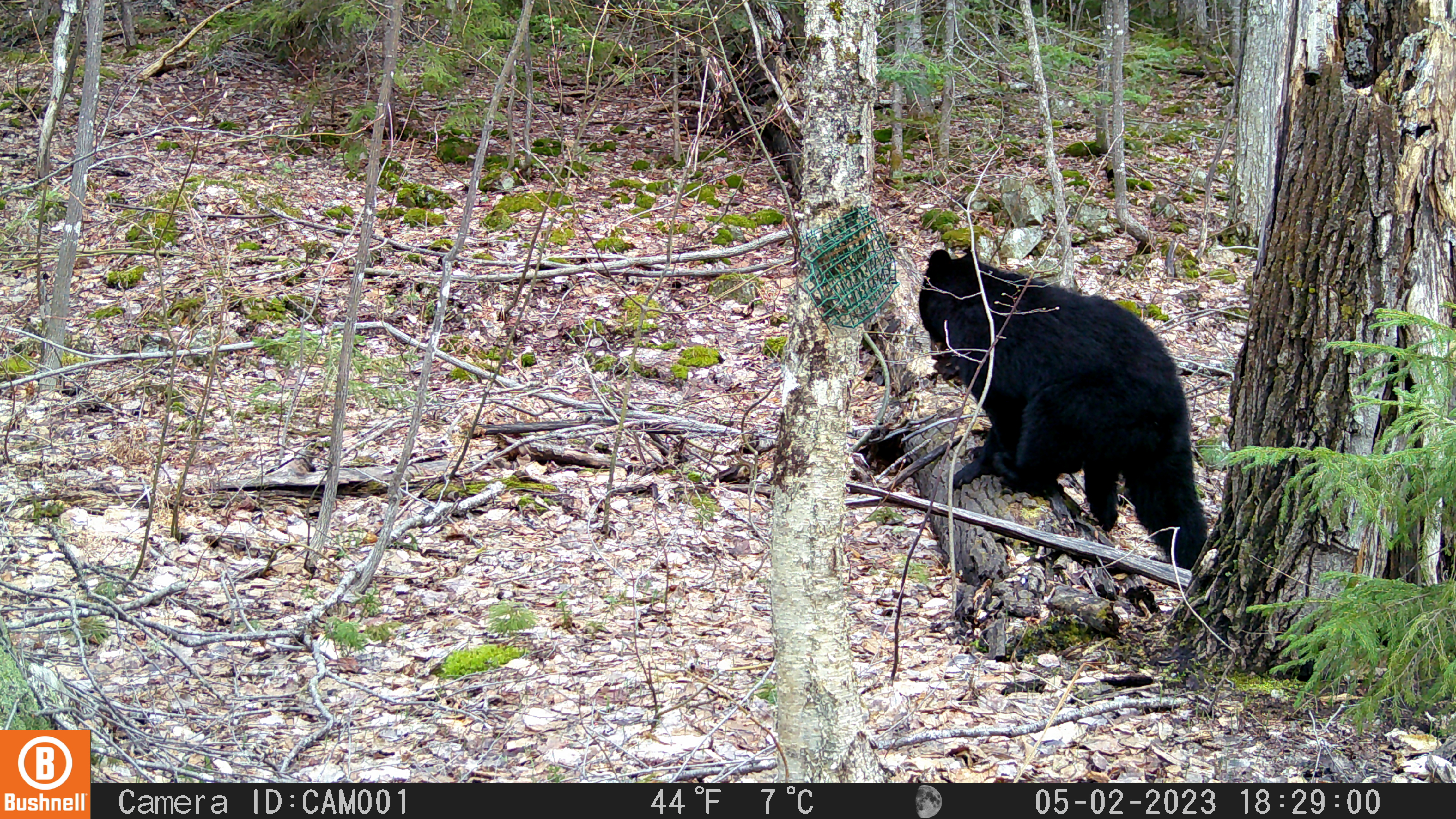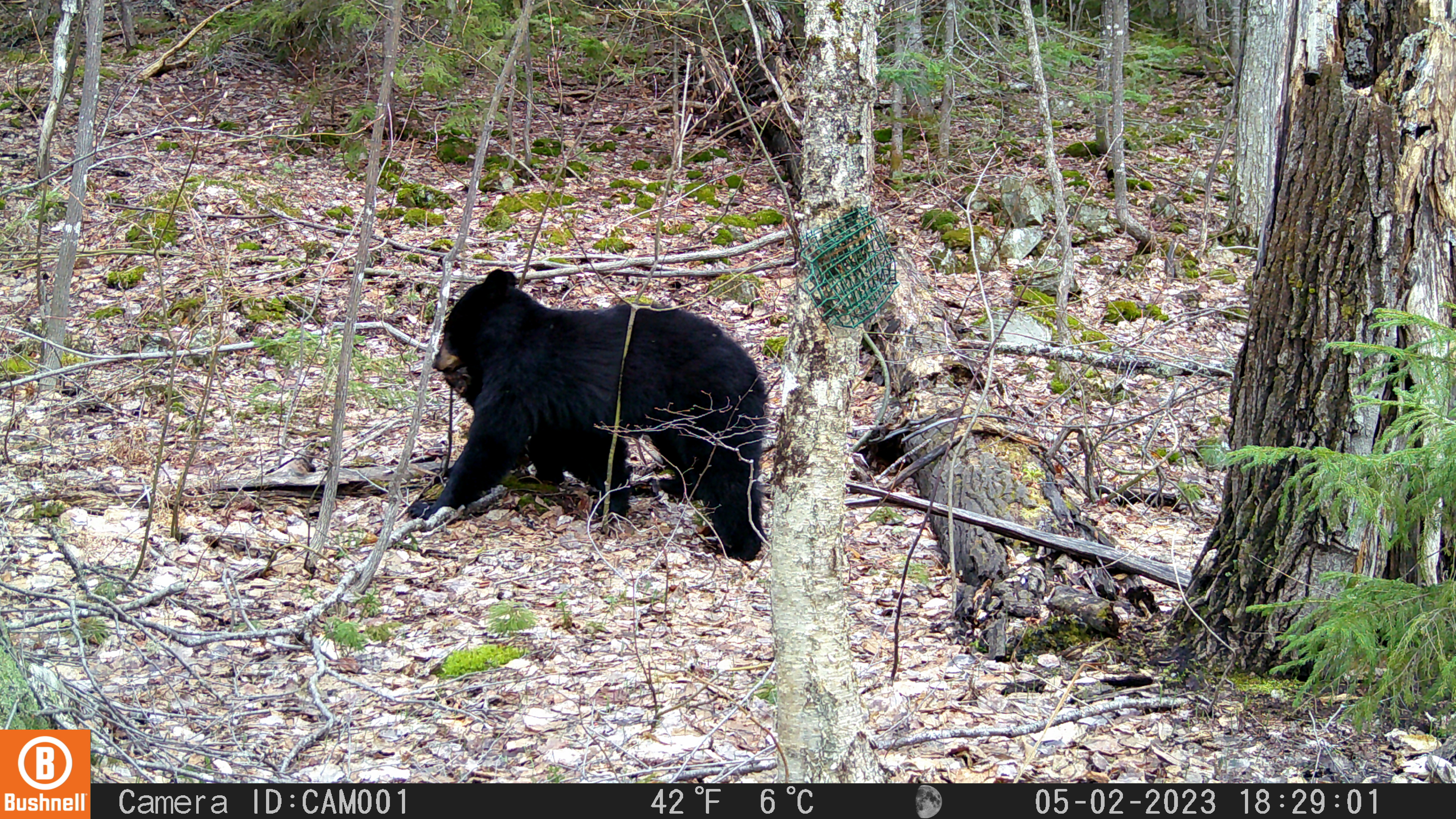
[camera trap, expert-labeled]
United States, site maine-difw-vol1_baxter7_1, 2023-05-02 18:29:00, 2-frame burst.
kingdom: Animalia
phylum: Chordata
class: Mammalia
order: Carnivora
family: Ursidae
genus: Ursus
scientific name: Ursus americanus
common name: black bear